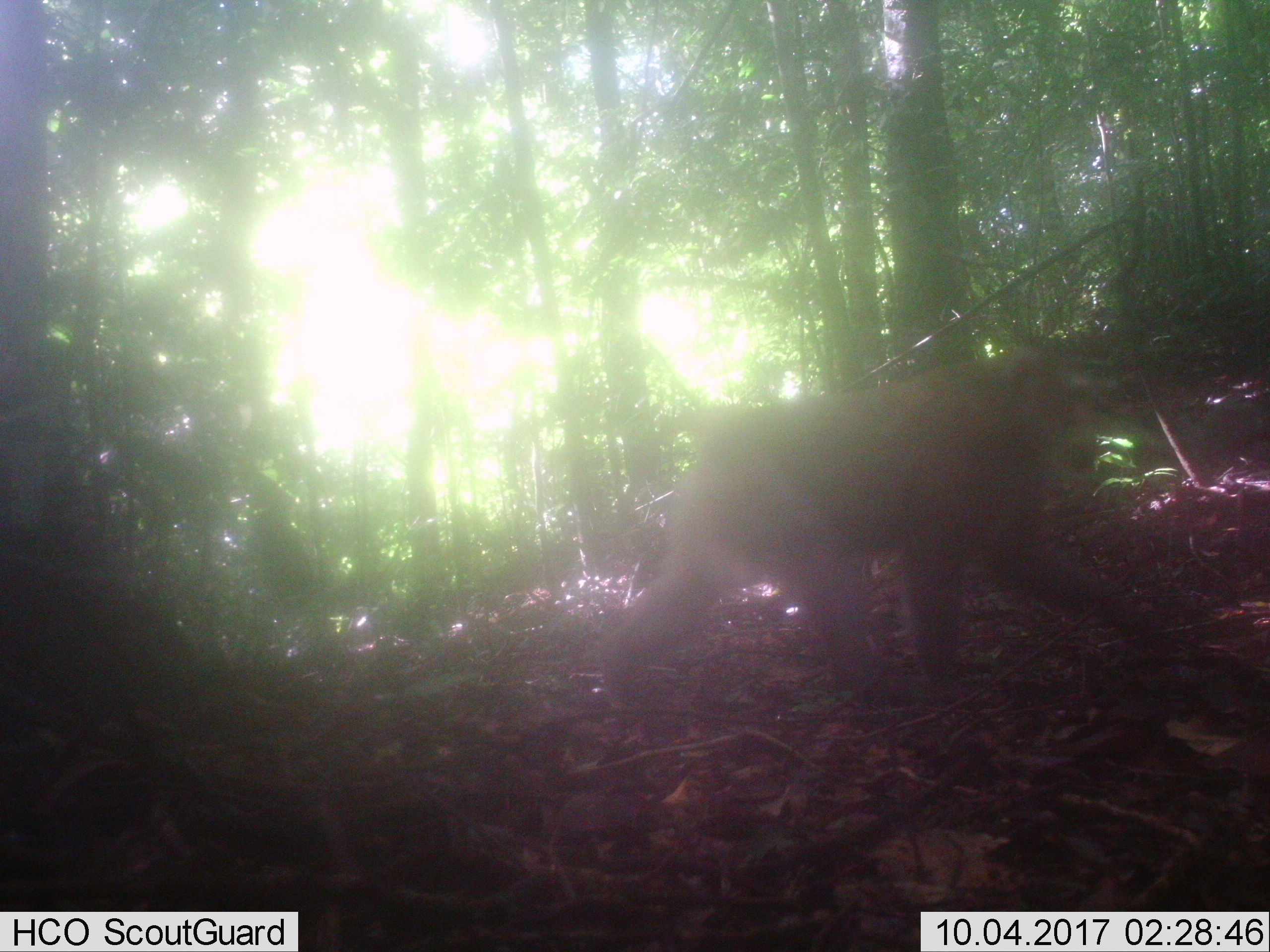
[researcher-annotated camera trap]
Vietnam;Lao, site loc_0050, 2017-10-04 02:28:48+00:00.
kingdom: Animalia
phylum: Chordata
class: Mammalia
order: Primates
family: Cercopithecidae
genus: Macaca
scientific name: Macaca nemestrina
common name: pig-tailed macaque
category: pig tailed macaque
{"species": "pig tailed macaque (pig-tailed macaque) (Macaca nemestrina)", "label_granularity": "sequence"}